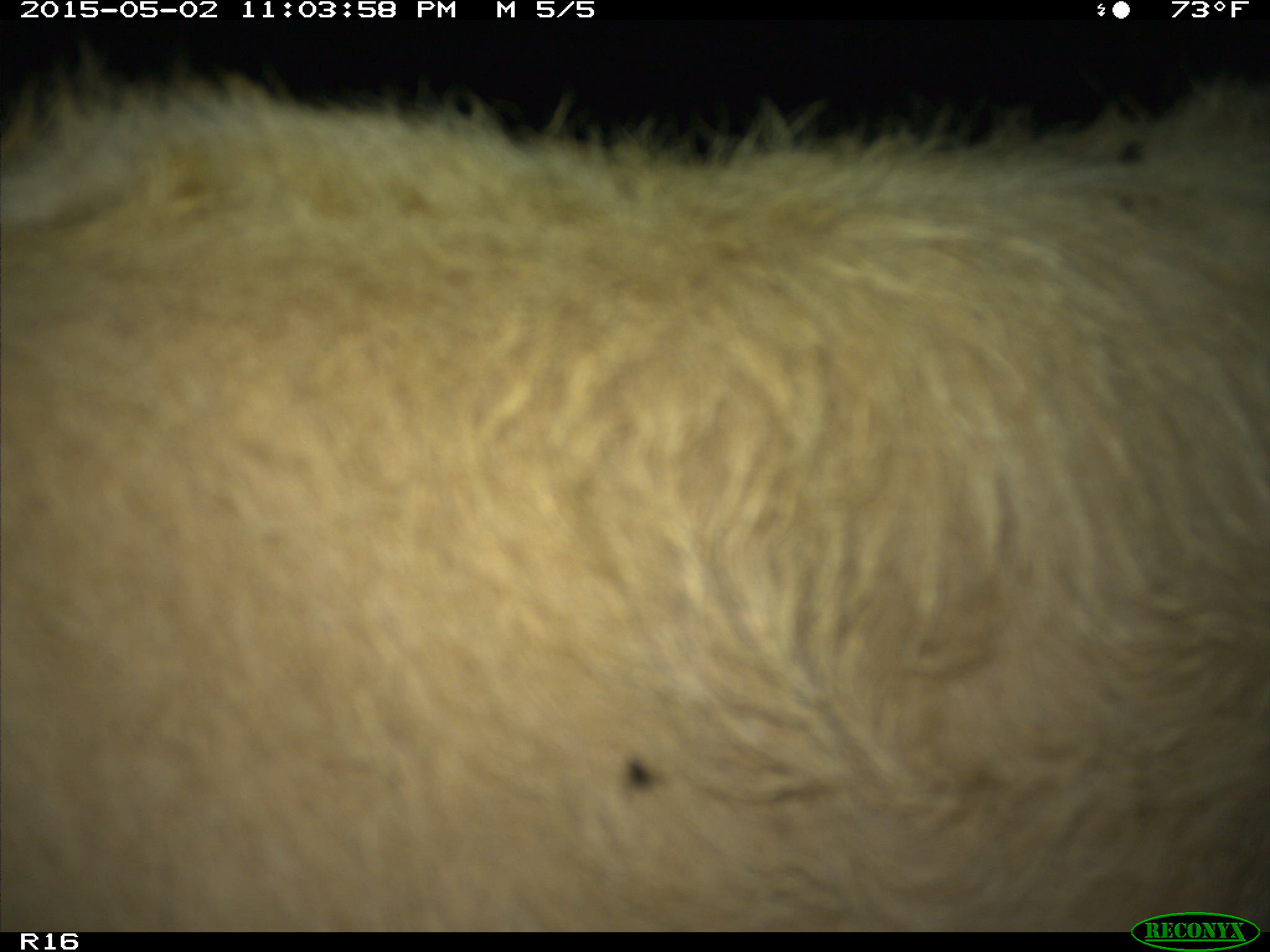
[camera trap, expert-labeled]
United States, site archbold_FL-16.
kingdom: Animalia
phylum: Chordata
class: Mammalia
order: Artiodactyla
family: Bovidae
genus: Bos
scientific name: Bos taurus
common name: domestic cow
Bos taurus (domestic cow).